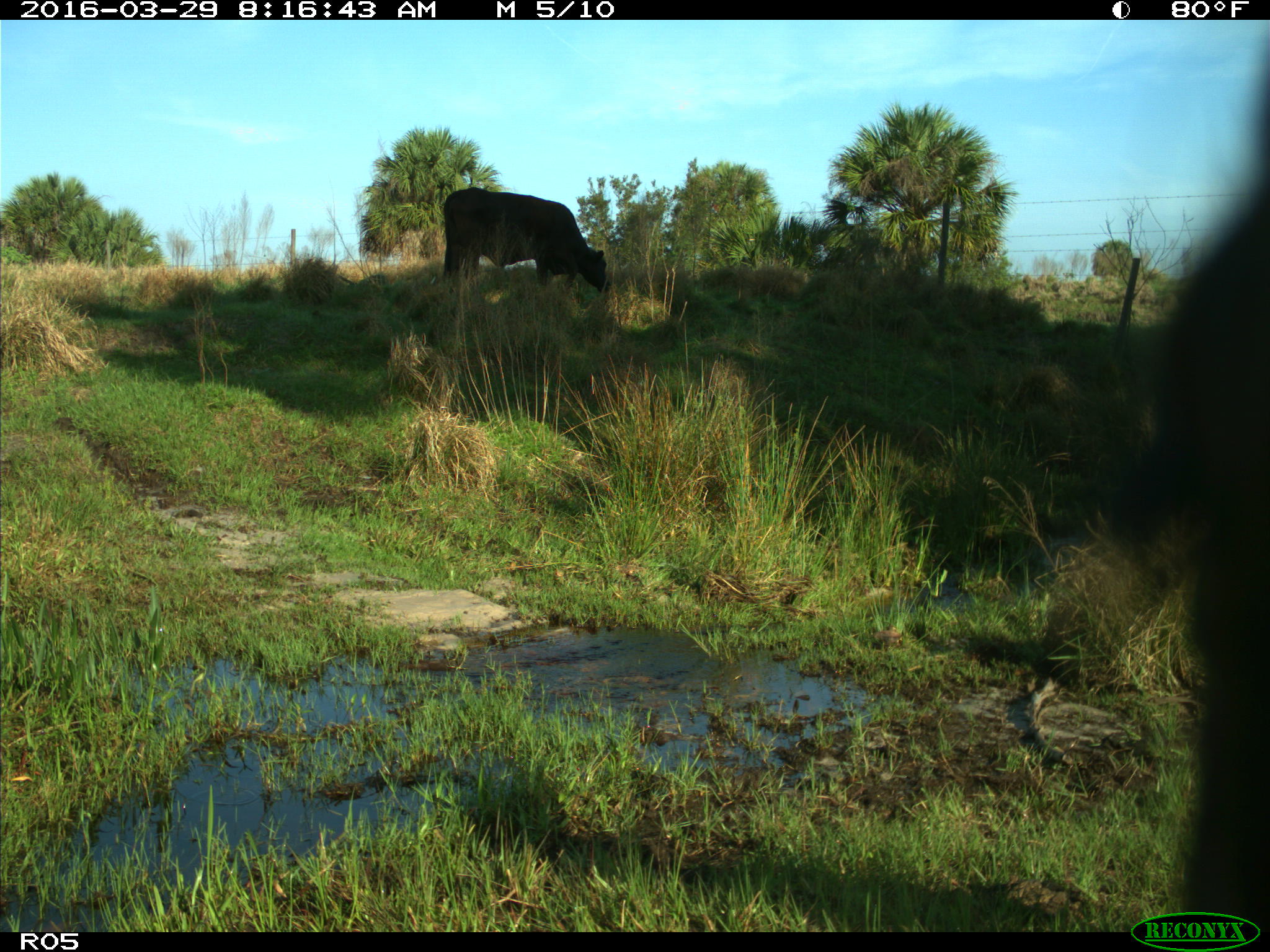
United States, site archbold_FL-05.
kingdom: Animalia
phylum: Chordata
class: Mammalia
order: Artiodactyla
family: Bovidae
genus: Bos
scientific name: Bos taurus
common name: domestic cow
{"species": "Bos taurus (domestic cow)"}